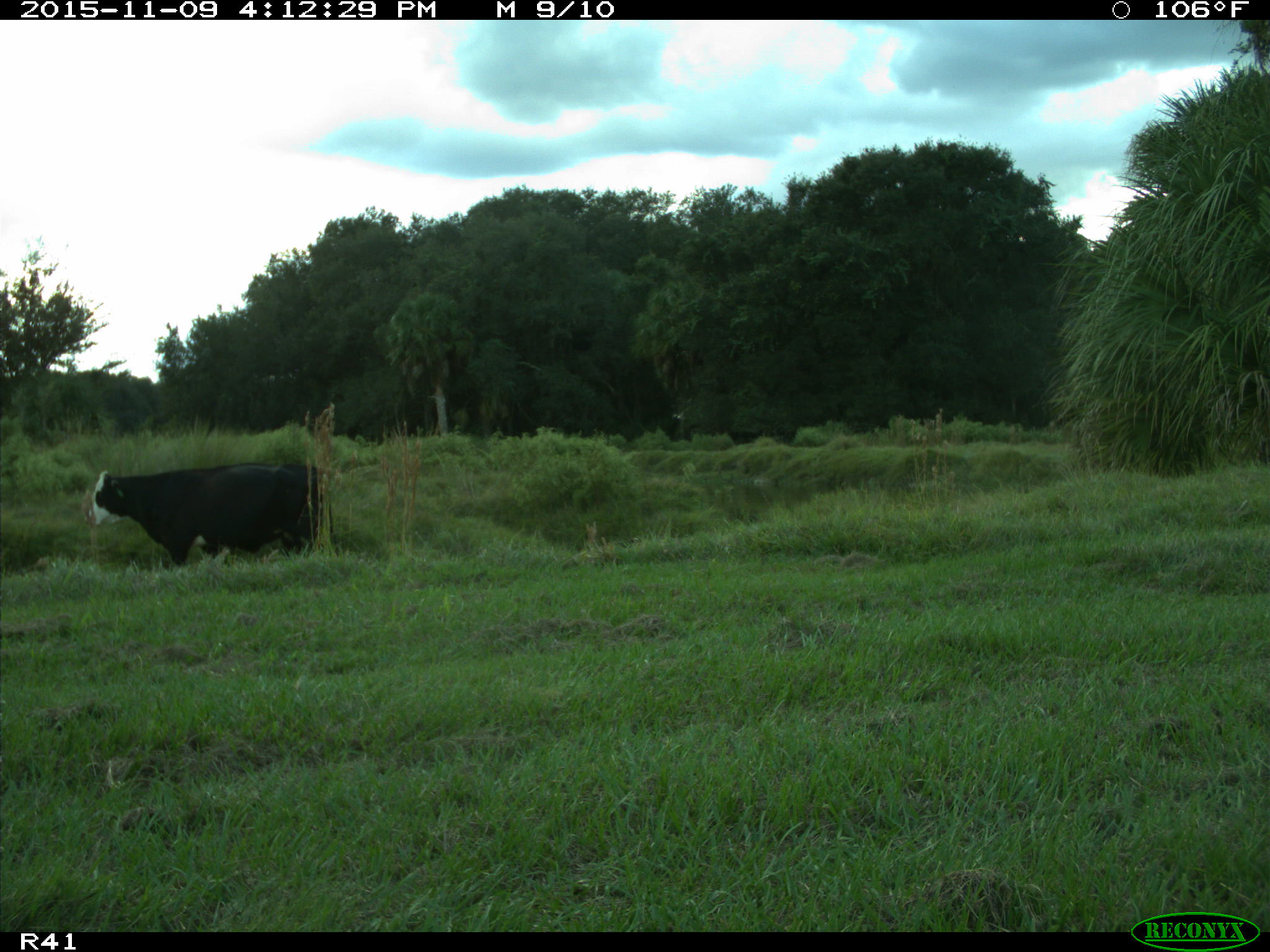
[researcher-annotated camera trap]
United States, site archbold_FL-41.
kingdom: Animalia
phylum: Chordata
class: Mammalia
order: Artiodactyla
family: Bovidae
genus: Bos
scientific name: Bos taurus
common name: domestic cow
Bos taurus (domestic cow).